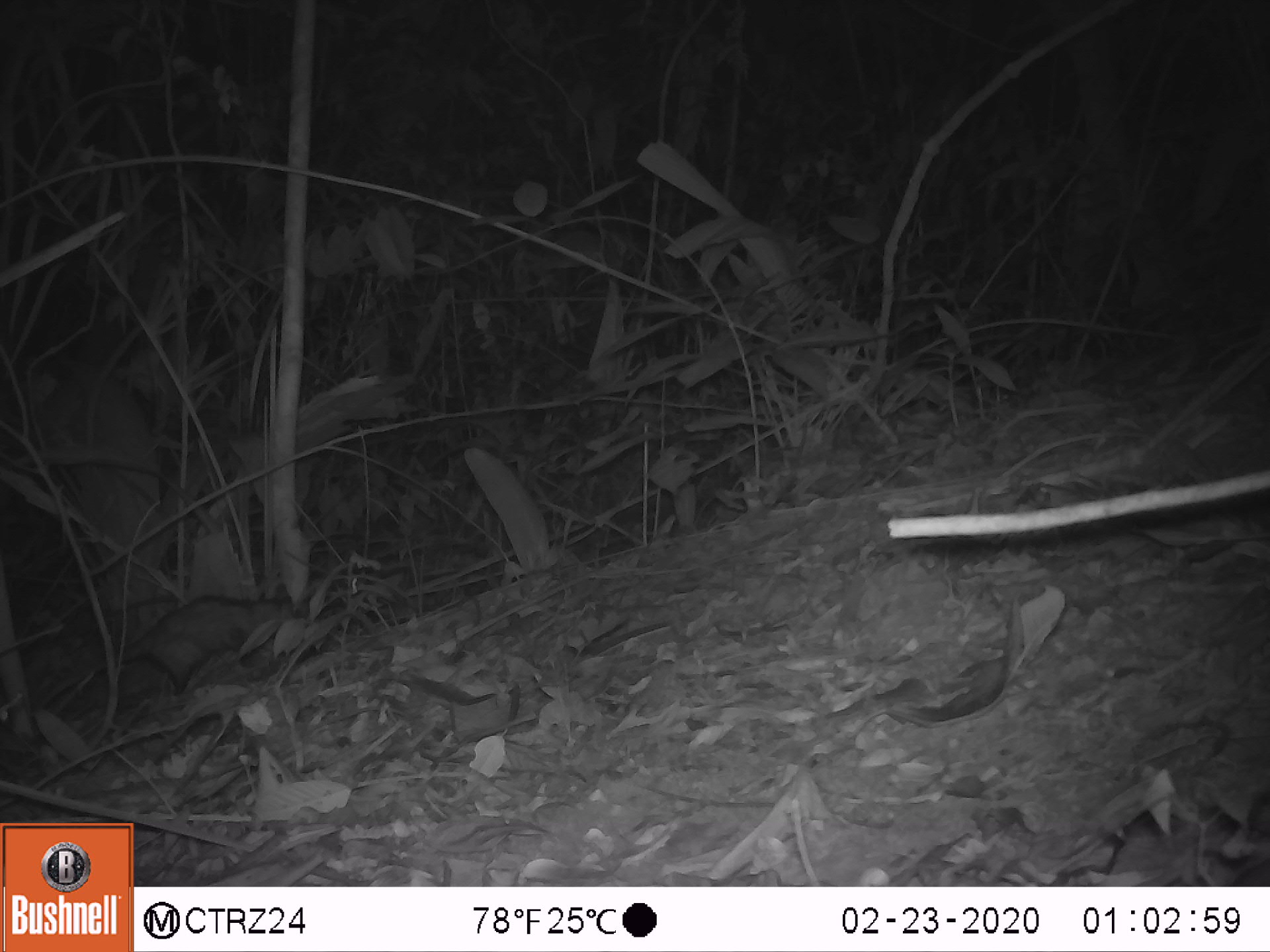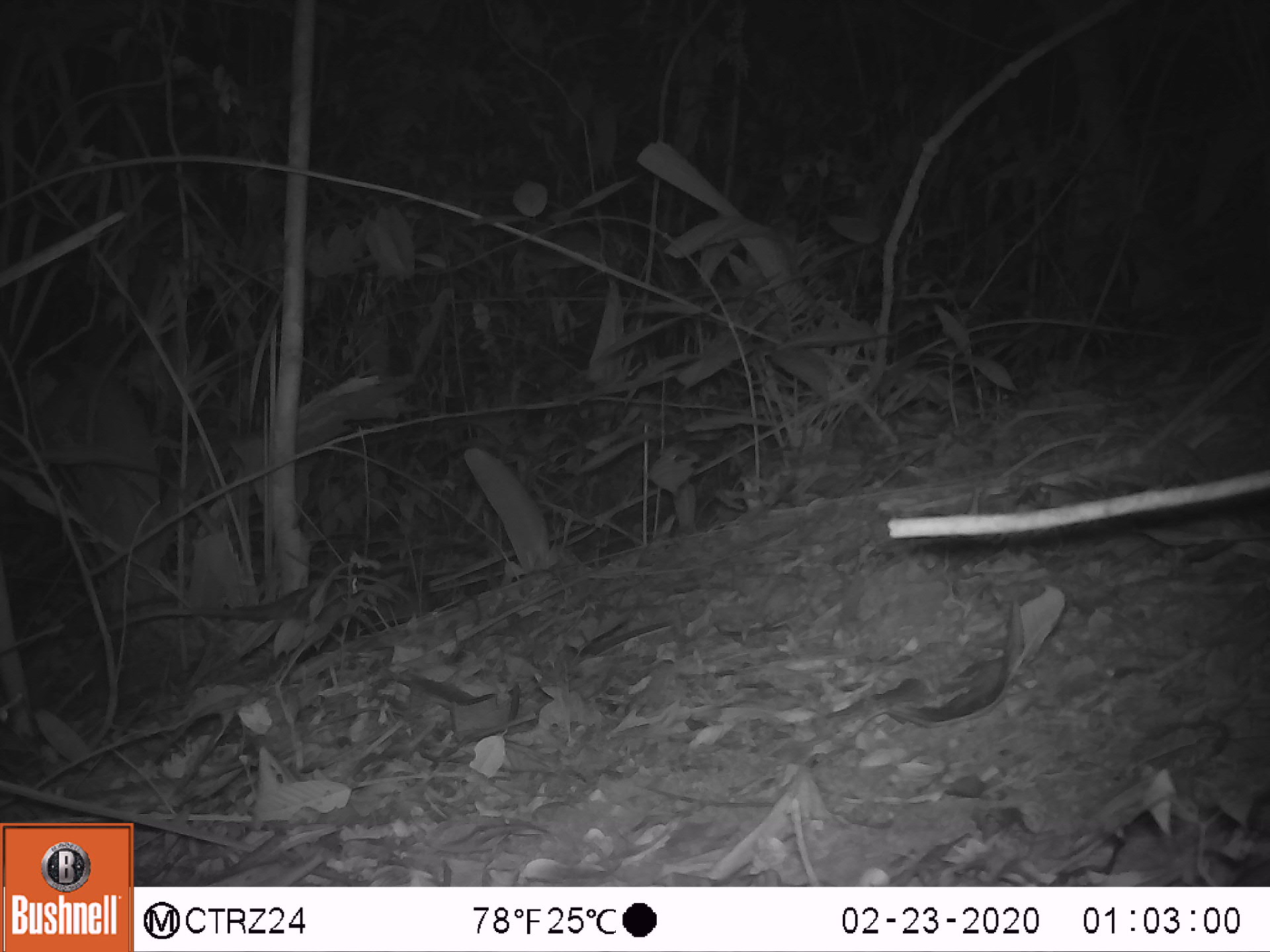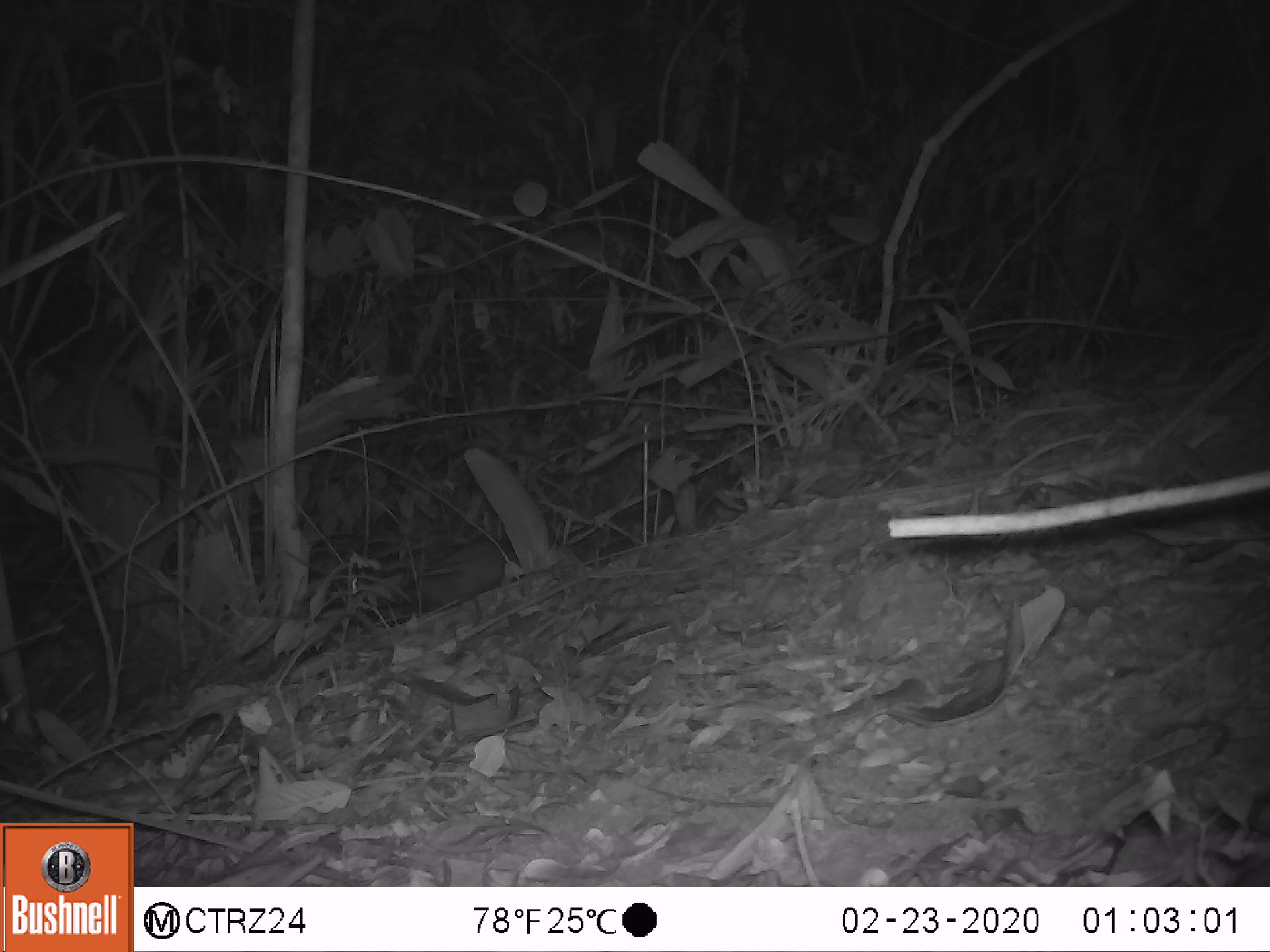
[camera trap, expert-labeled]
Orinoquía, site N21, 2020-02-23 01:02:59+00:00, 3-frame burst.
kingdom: Animalia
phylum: Chordata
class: Mammalia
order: Didelphimorphia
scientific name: Didelphimorphia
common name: possum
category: unknown possum